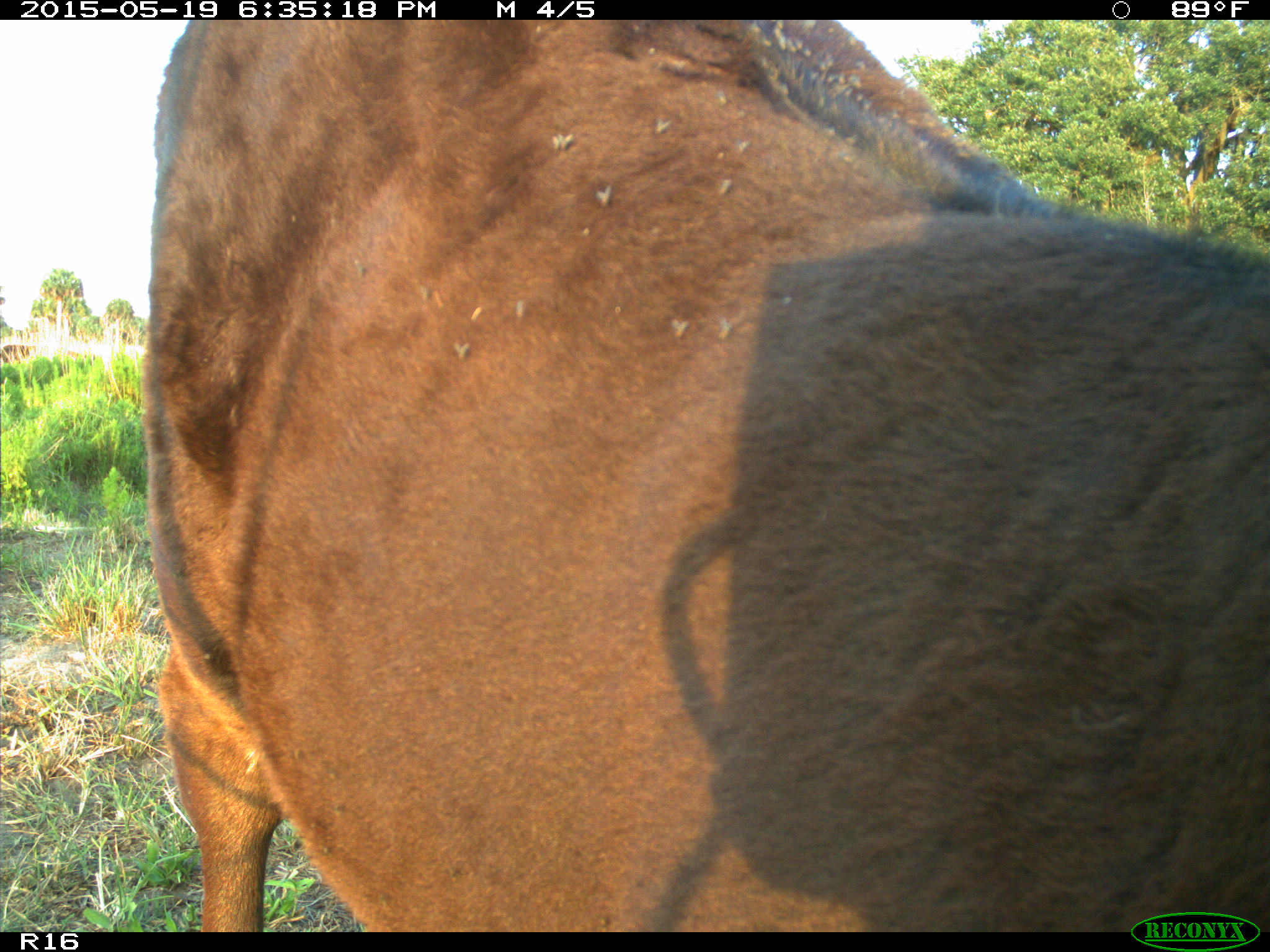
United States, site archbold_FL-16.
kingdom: Animalia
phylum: Chordata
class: Mammalia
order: Artiodactyla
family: Bovidae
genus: Bos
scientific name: Bos taurus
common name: domestic cow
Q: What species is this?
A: Bos taurus (domestic cow).